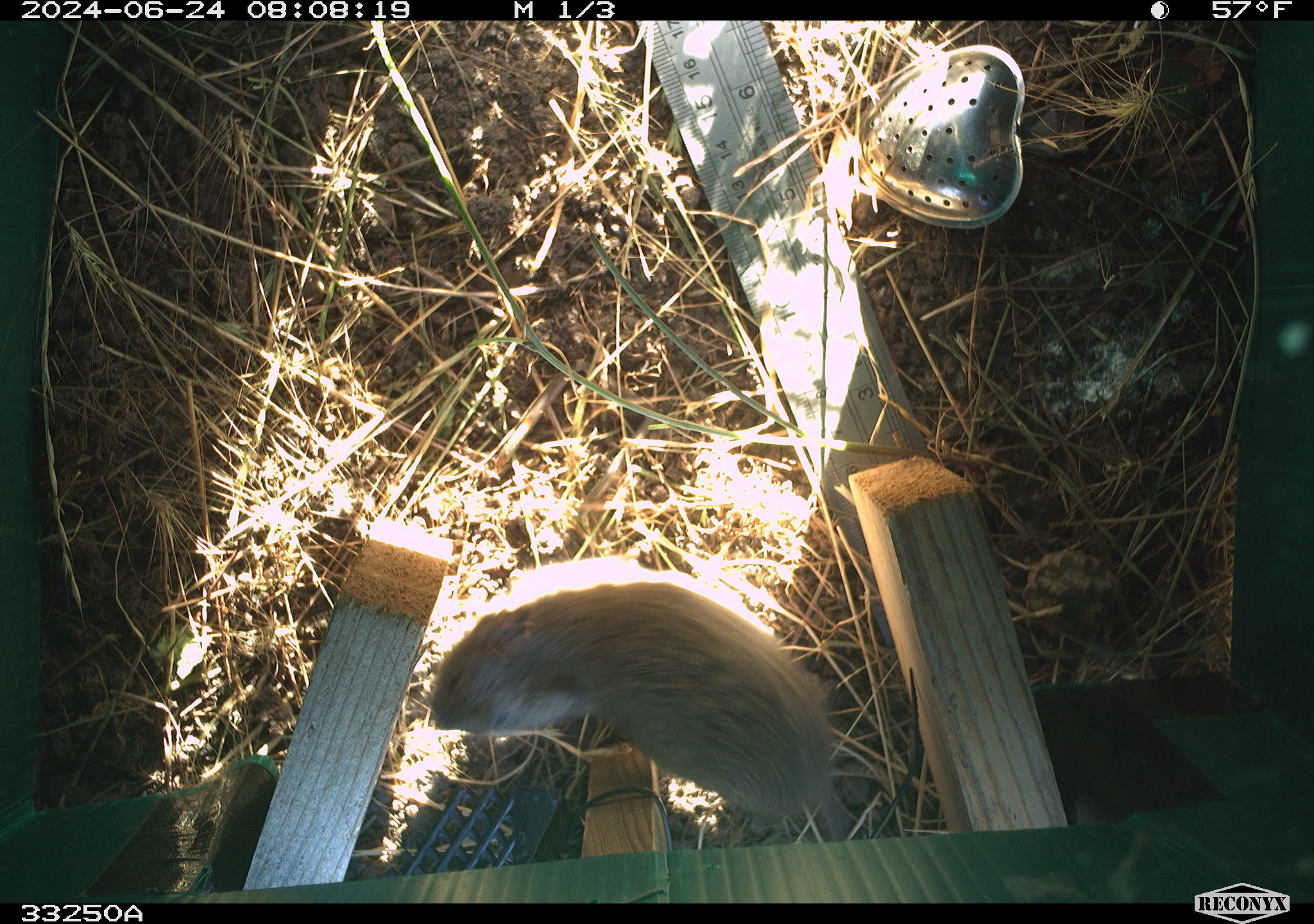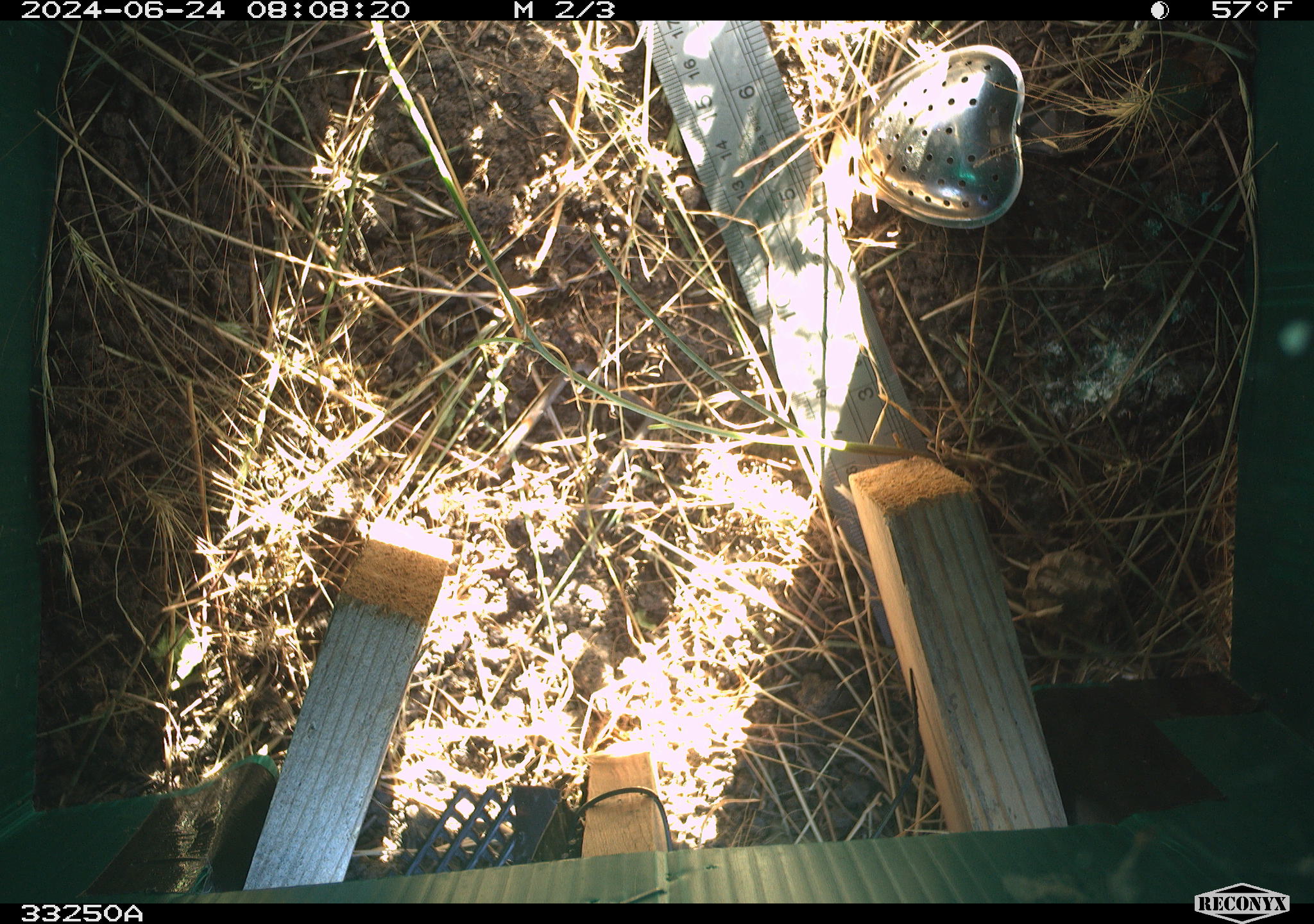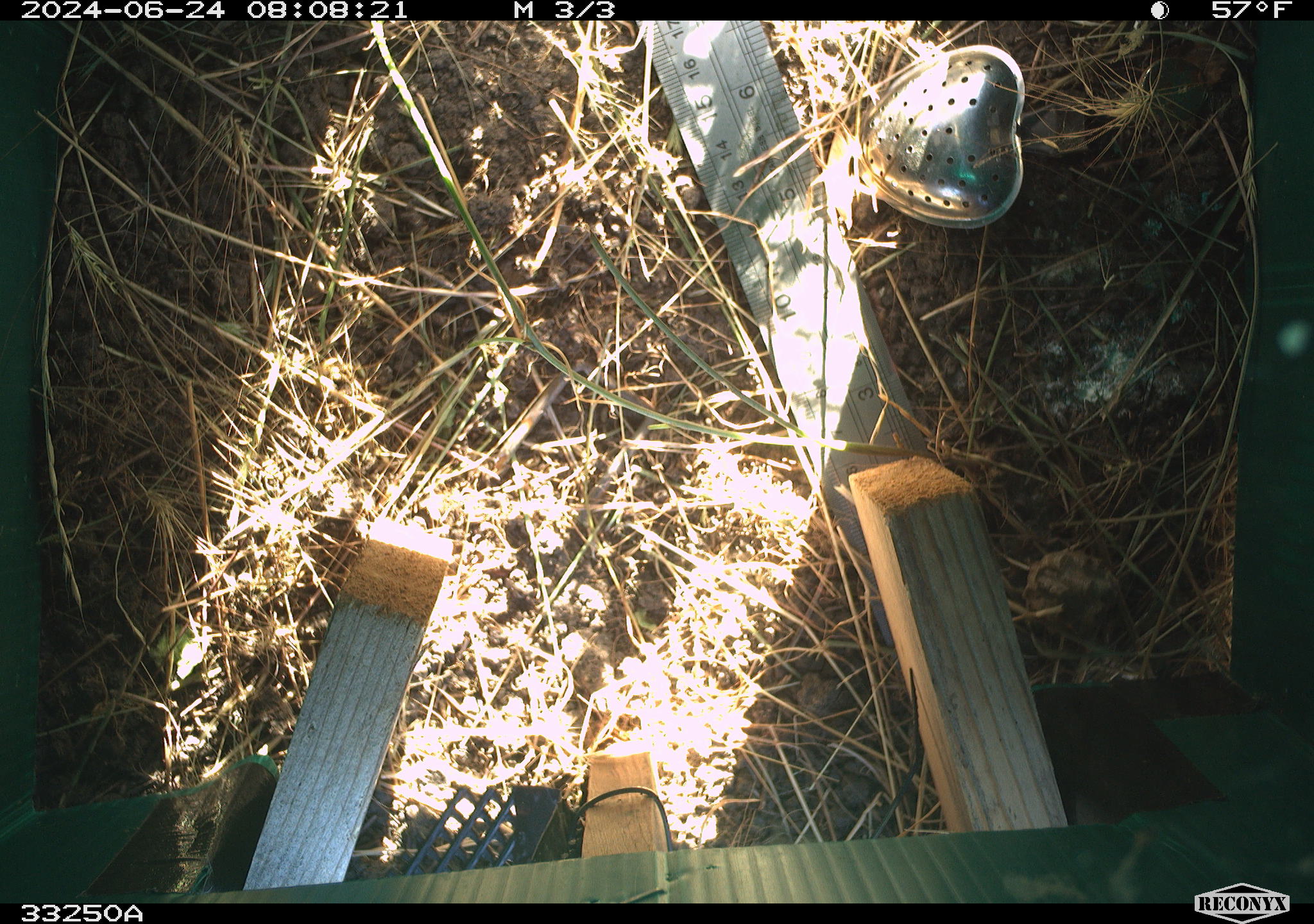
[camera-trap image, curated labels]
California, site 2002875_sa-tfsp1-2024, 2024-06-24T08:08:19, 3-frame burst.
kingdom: Animalia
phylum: Chordata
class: Mammalia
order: Rodentia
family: Cricetidae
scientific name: Arvicolinae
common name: voles, lemmings, and muskrats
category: arvicolinae subfamily